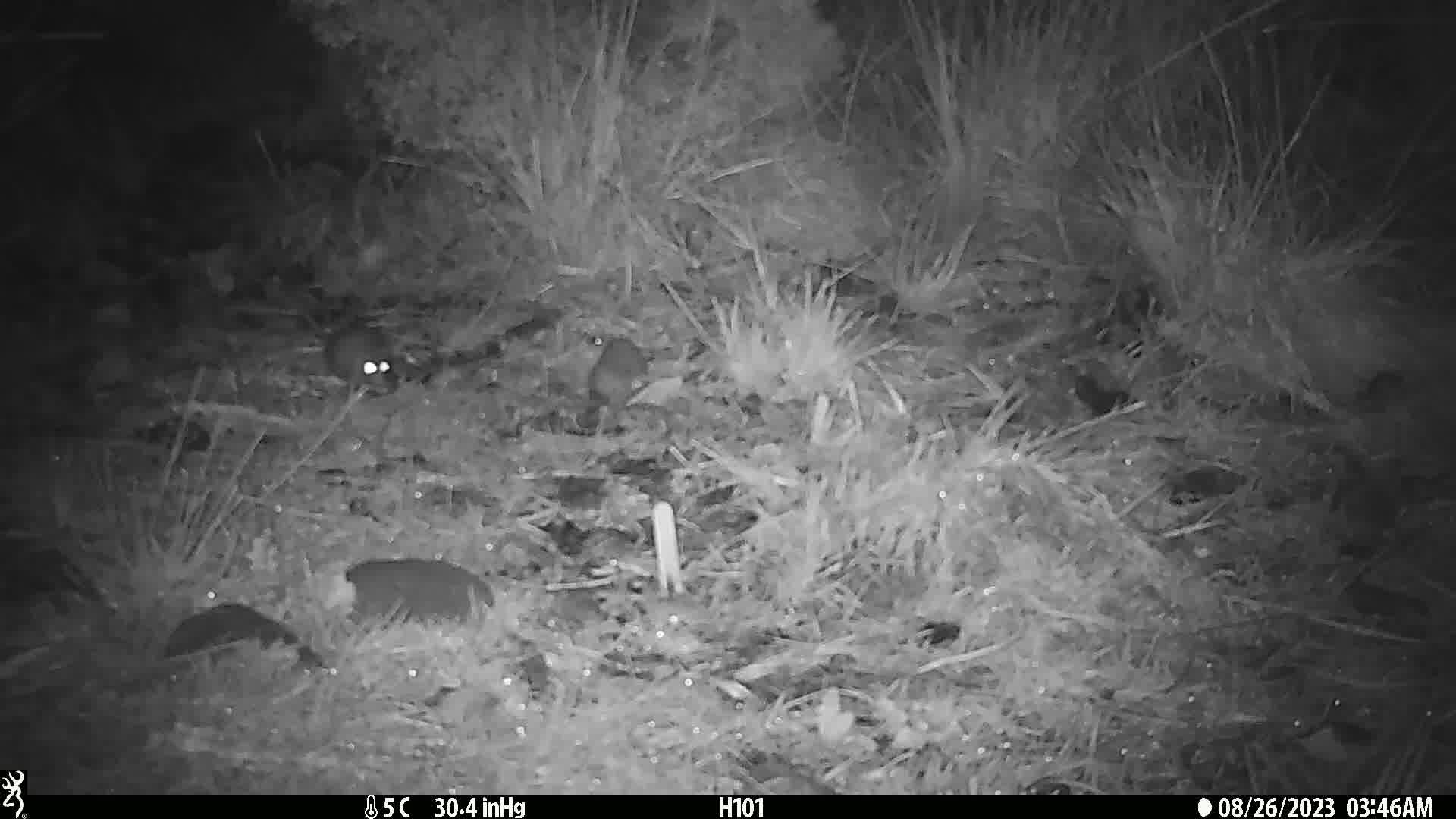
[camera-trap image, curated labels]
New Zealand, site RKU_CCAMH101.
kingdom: Animalia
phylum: Chordata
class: Mammalia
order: Rodentia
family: Muridae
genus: Rattus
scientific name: Rattus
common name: rat